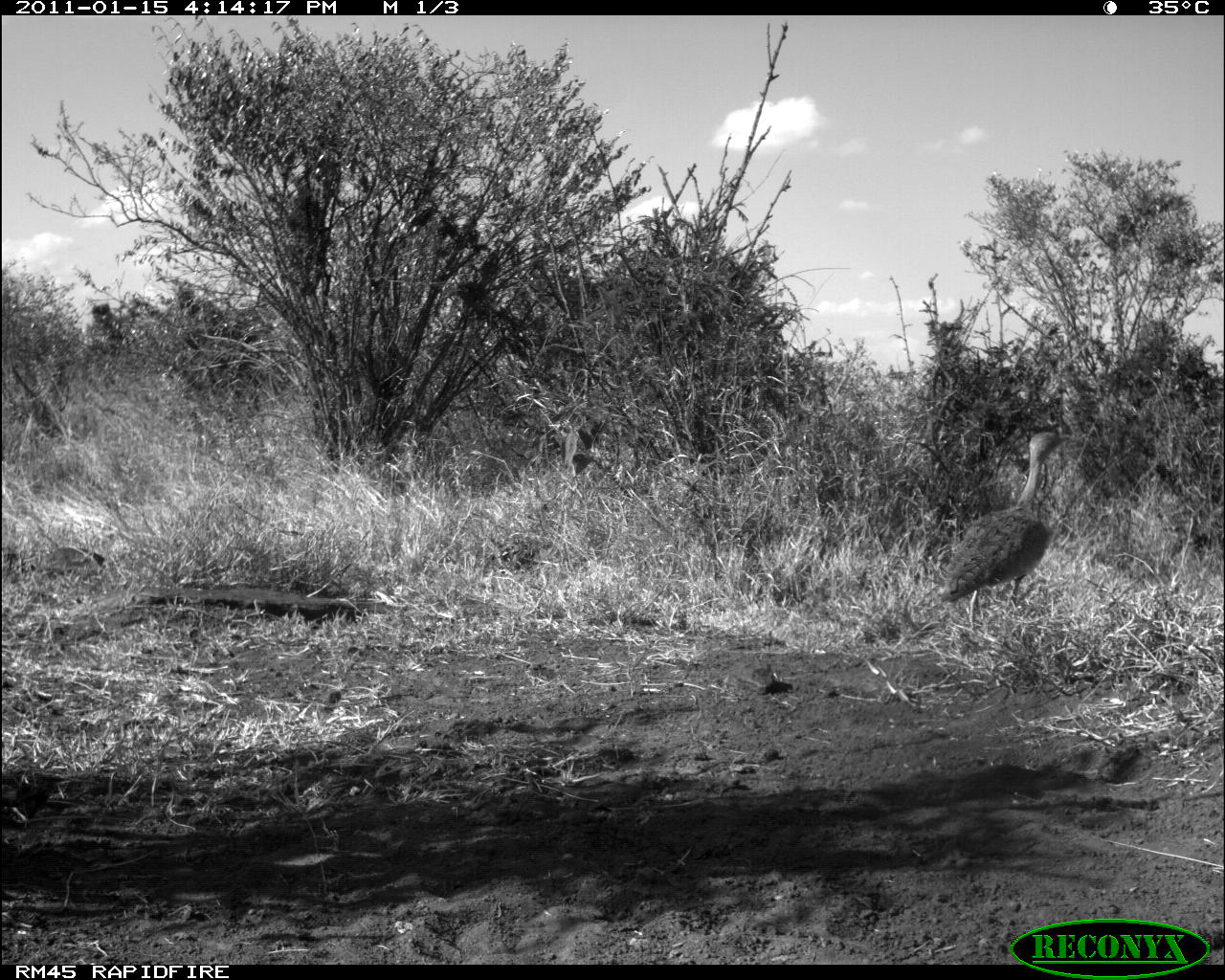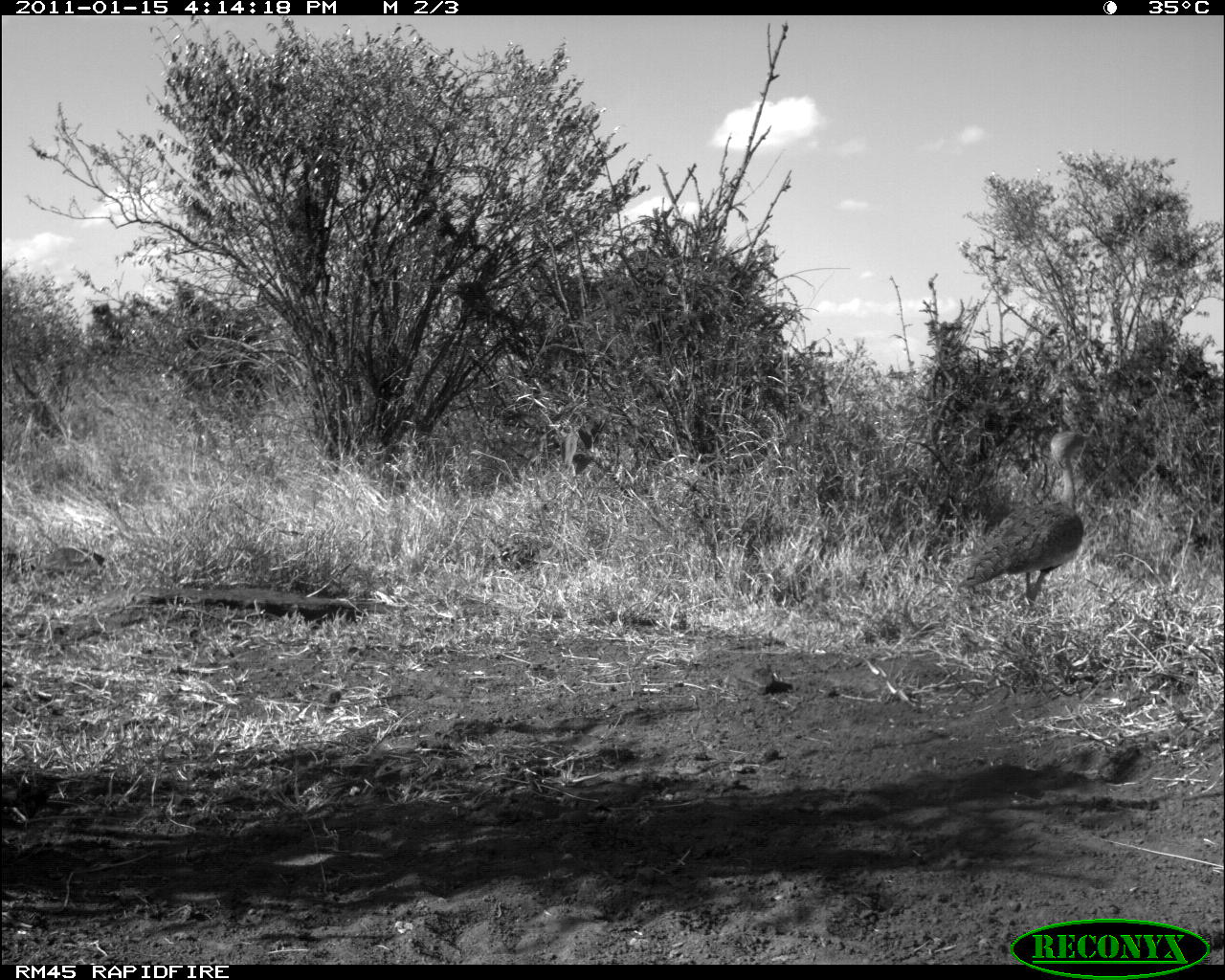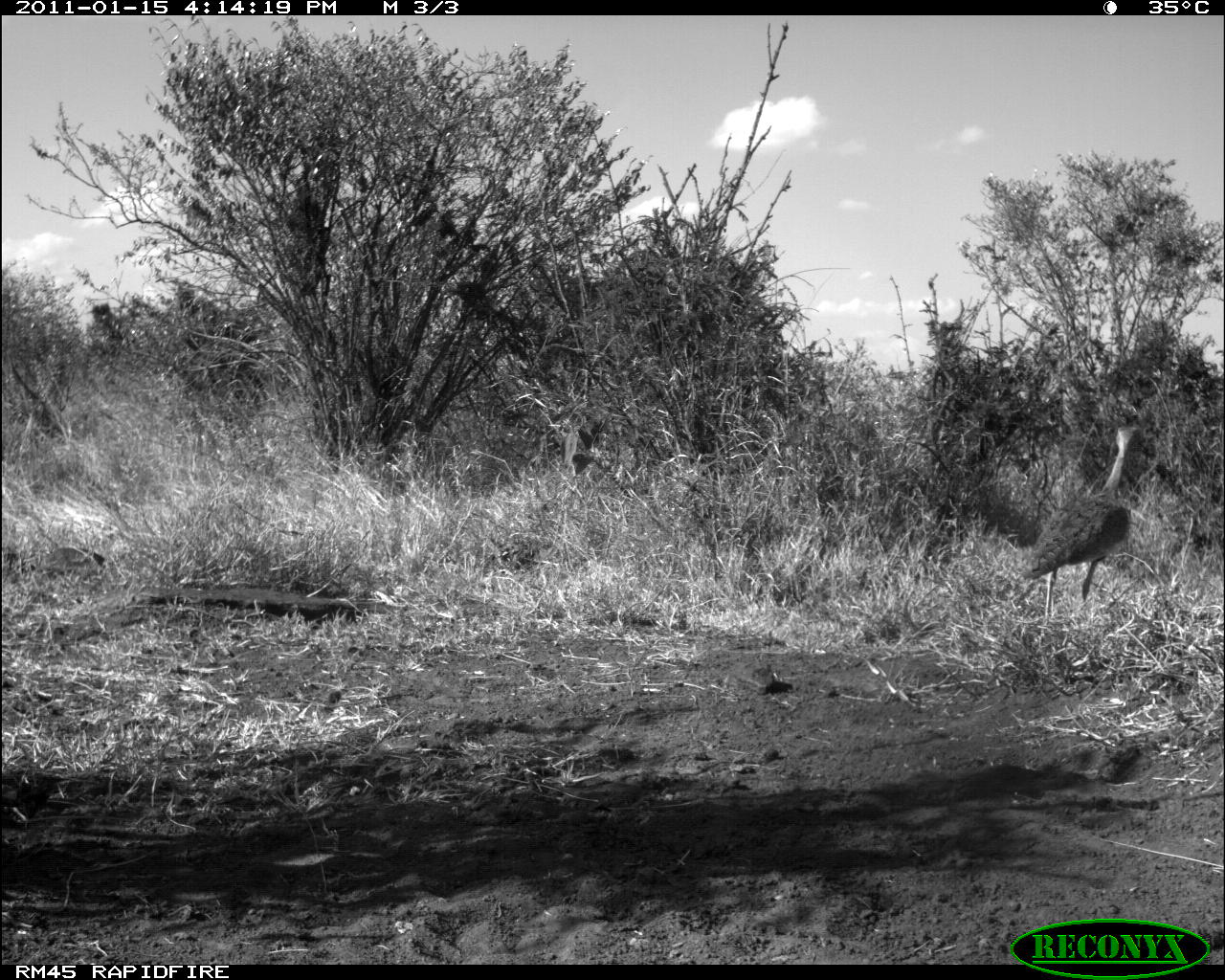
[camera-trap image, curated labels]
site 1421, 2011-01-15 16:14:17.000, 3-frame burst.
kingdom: Animalia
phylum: Chordata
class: Aves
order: Otidiformes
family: Otididae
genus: Eupodotis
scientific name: Eupodotis senegalensis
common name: white-bellied bustard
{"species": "Eupodotis senegalensis (white-bellied bustard)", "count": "1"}